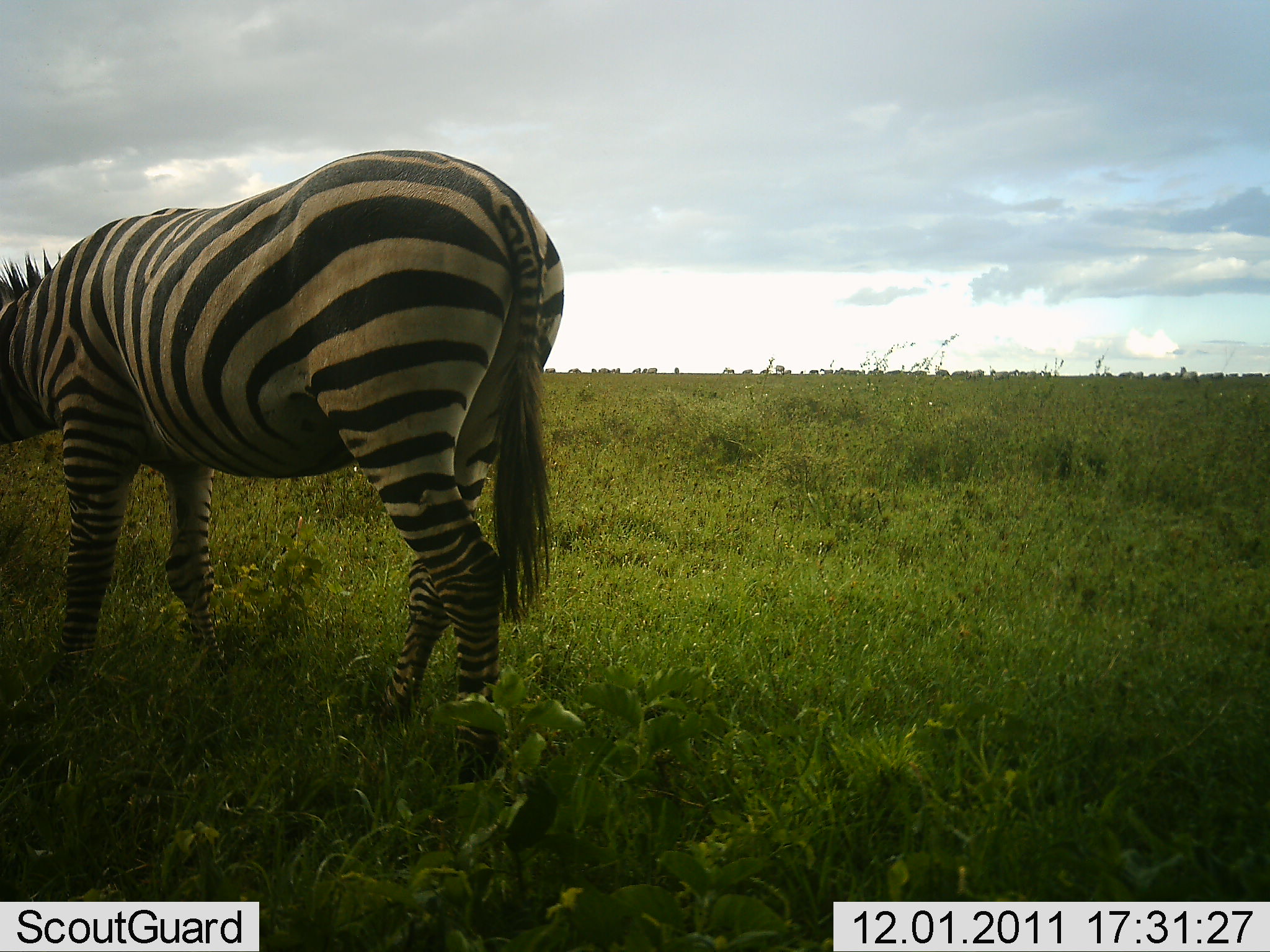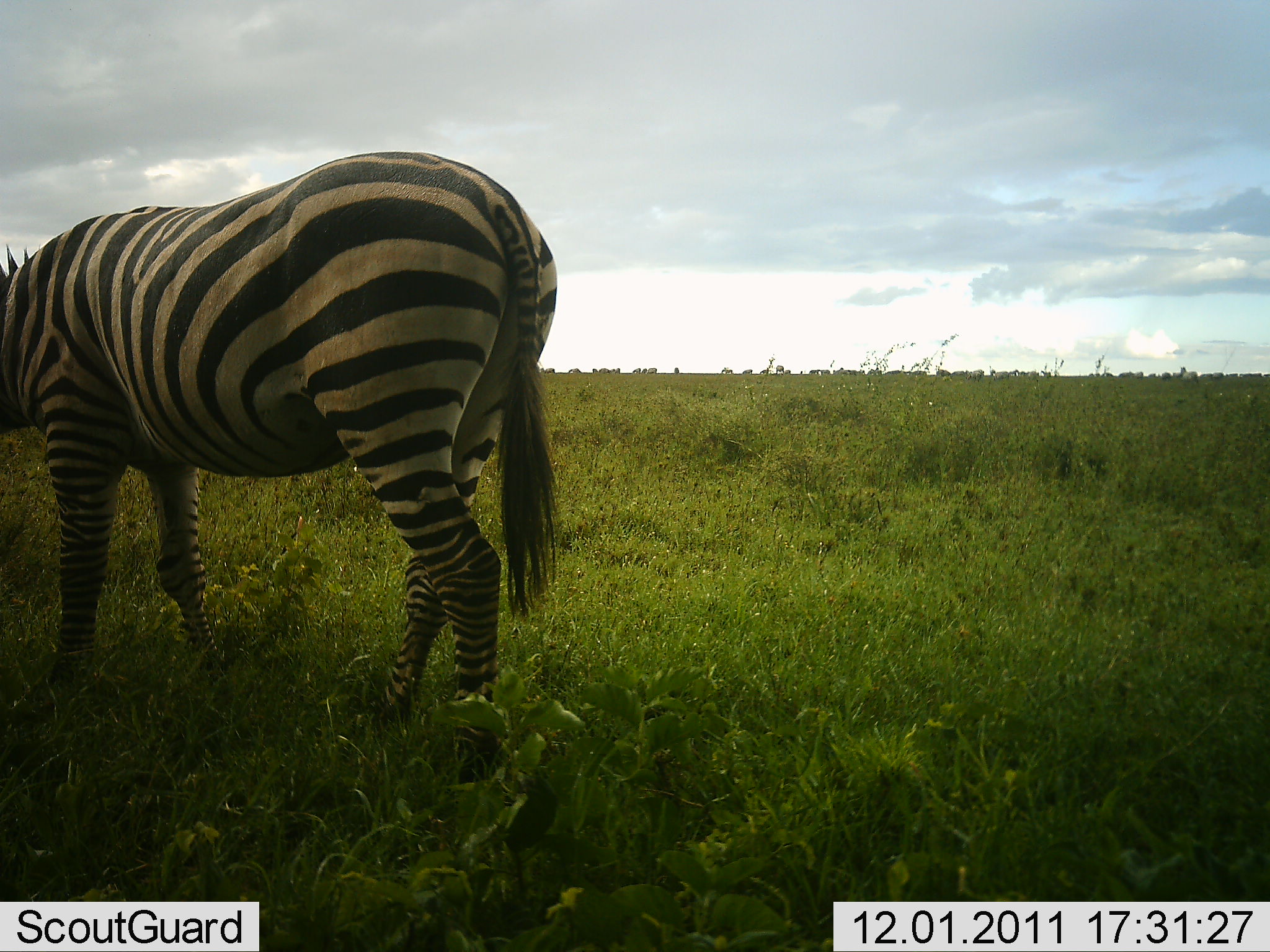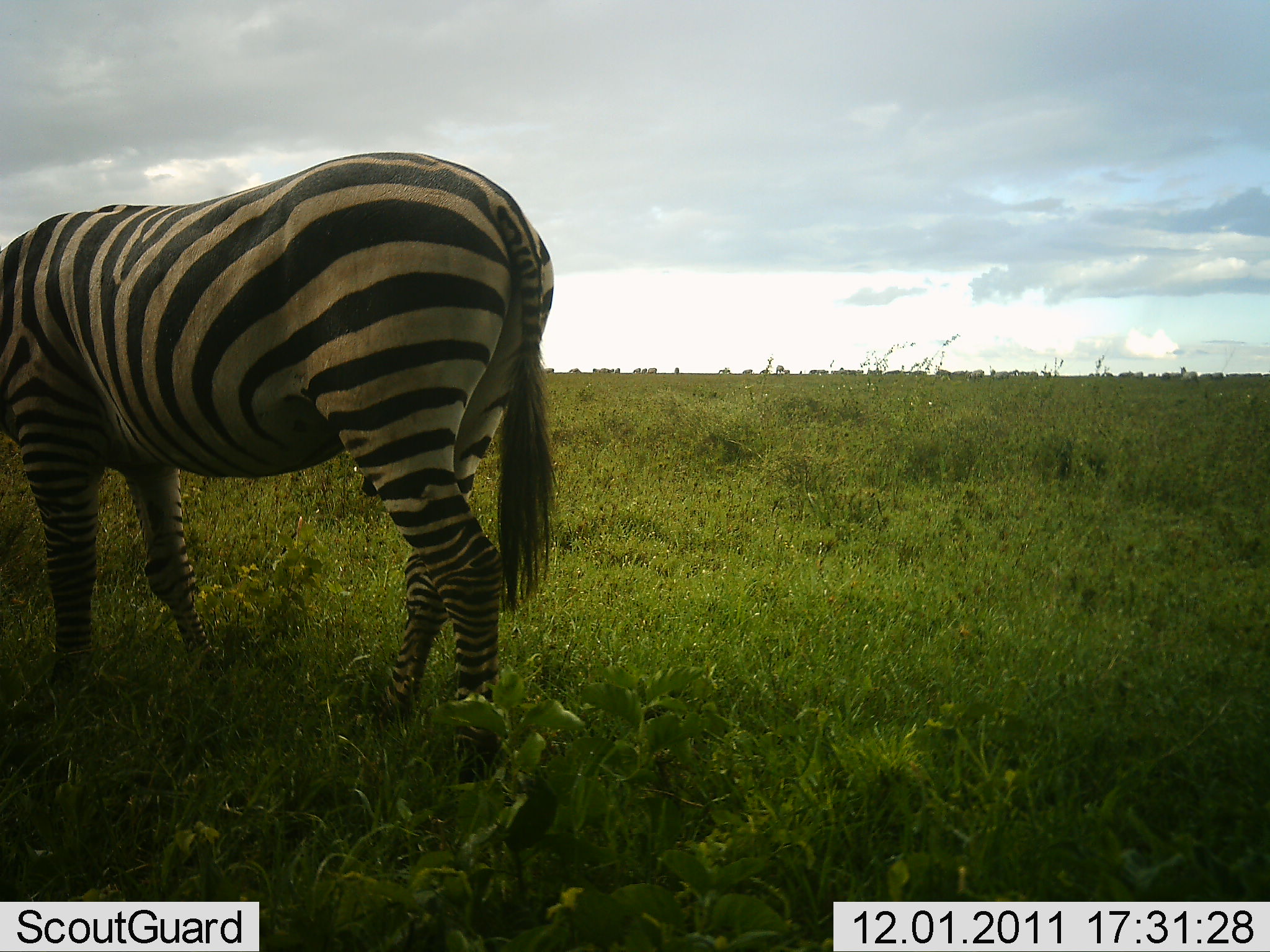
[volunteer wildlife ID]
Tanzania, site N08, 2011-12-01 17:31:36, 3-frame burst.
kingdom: Animalia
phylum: Chordata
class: Mammalia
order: Perissodactyla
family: Equidae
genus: Equus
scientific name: Equus quagga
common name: plains zebra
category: zebra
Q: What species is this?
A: Zebra (plains zebra) (Equus quagga).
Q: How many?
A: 1.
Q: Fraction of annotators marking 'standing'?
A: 60%.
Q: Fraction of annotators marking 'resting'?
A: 0%.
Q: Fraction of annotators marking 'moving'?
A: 0%.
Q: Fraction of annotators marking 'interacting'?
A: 0%.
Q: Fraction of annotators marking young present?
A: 0%.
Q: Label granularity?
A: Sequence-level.